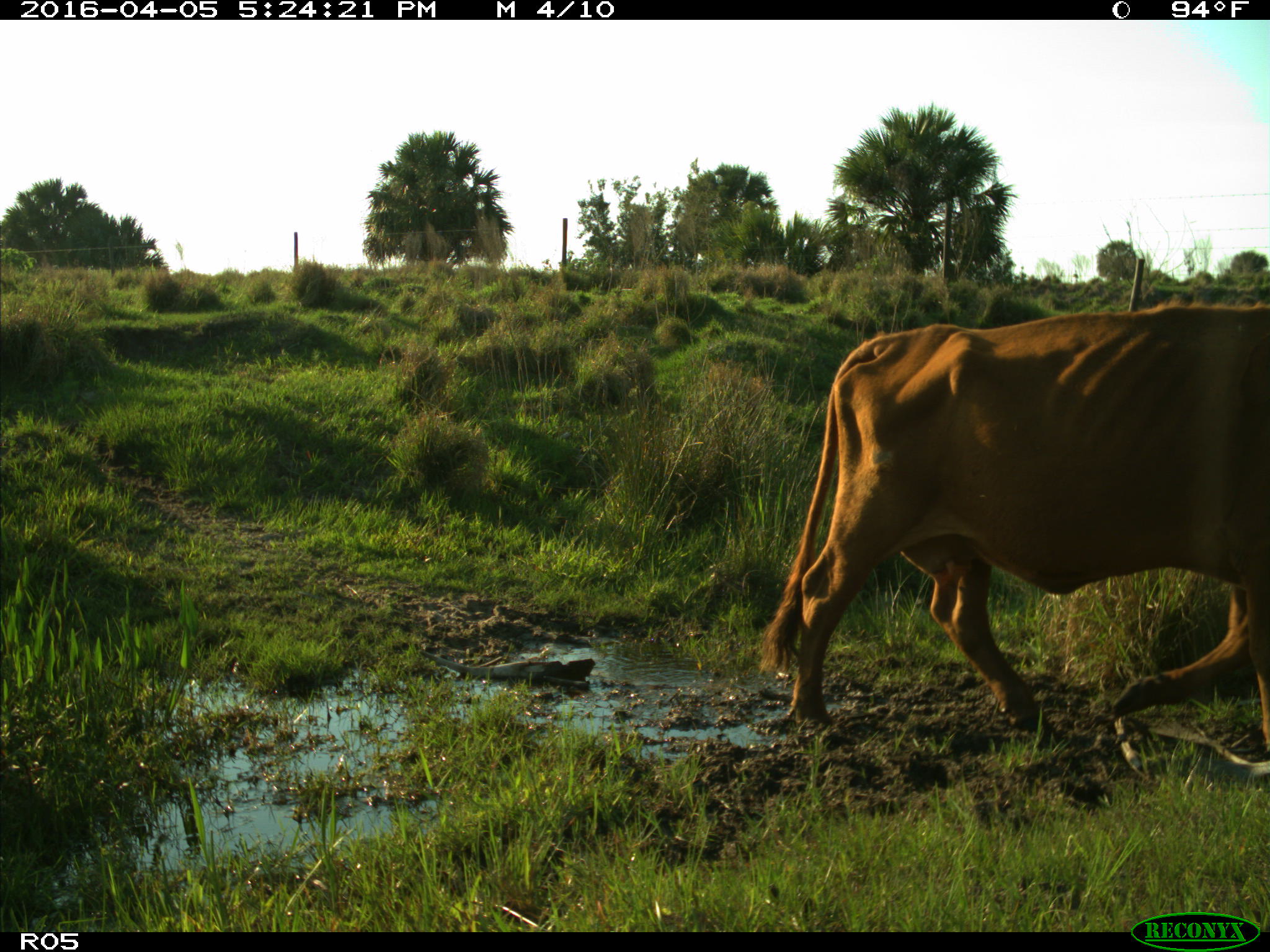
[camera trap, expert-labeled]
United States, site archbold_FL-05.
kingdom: Animalia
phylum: Chordata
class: Mammalia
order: Artiodactyla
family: Bovidae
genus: Bos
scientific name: Bos taurus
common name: domestic cow